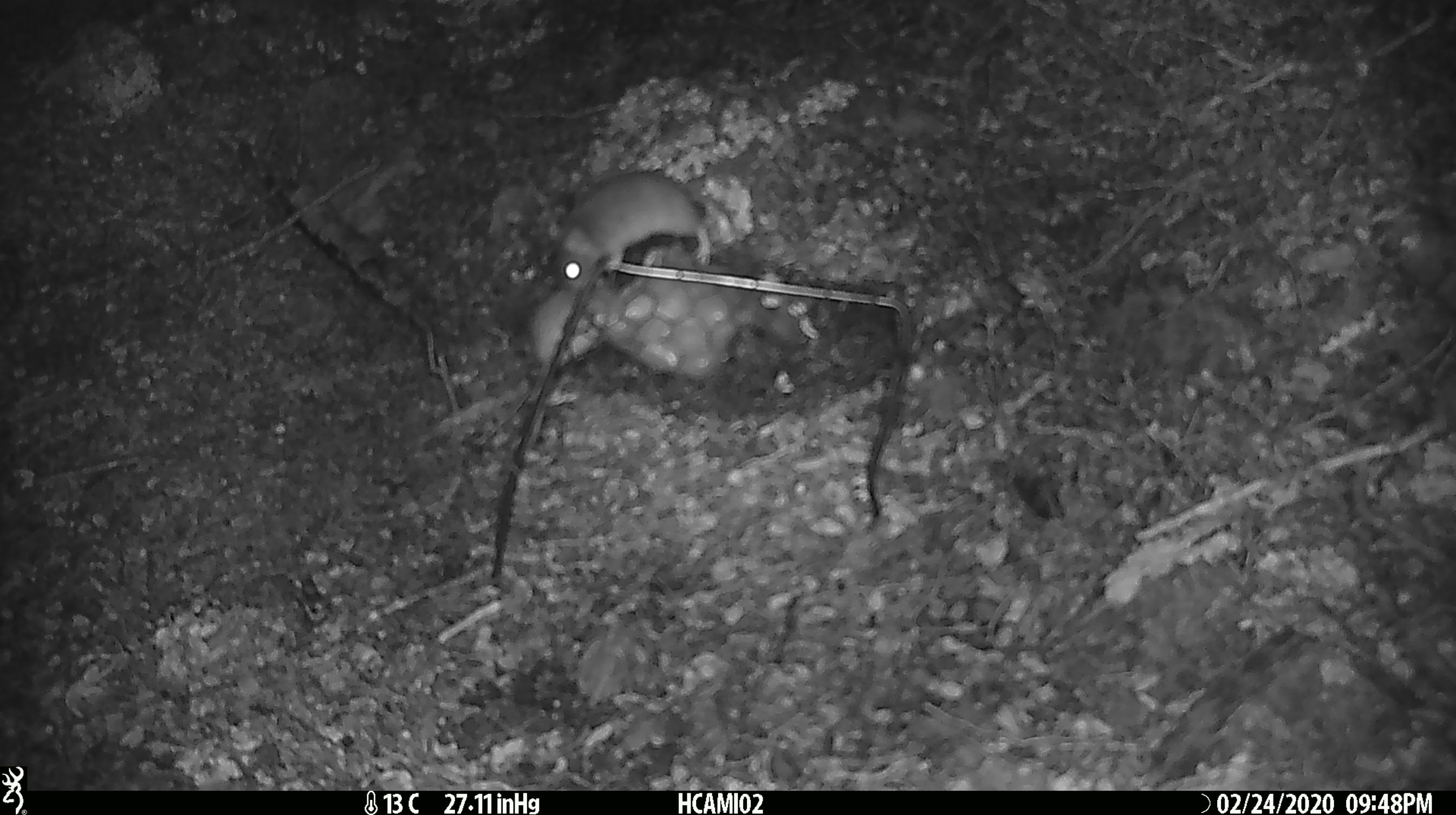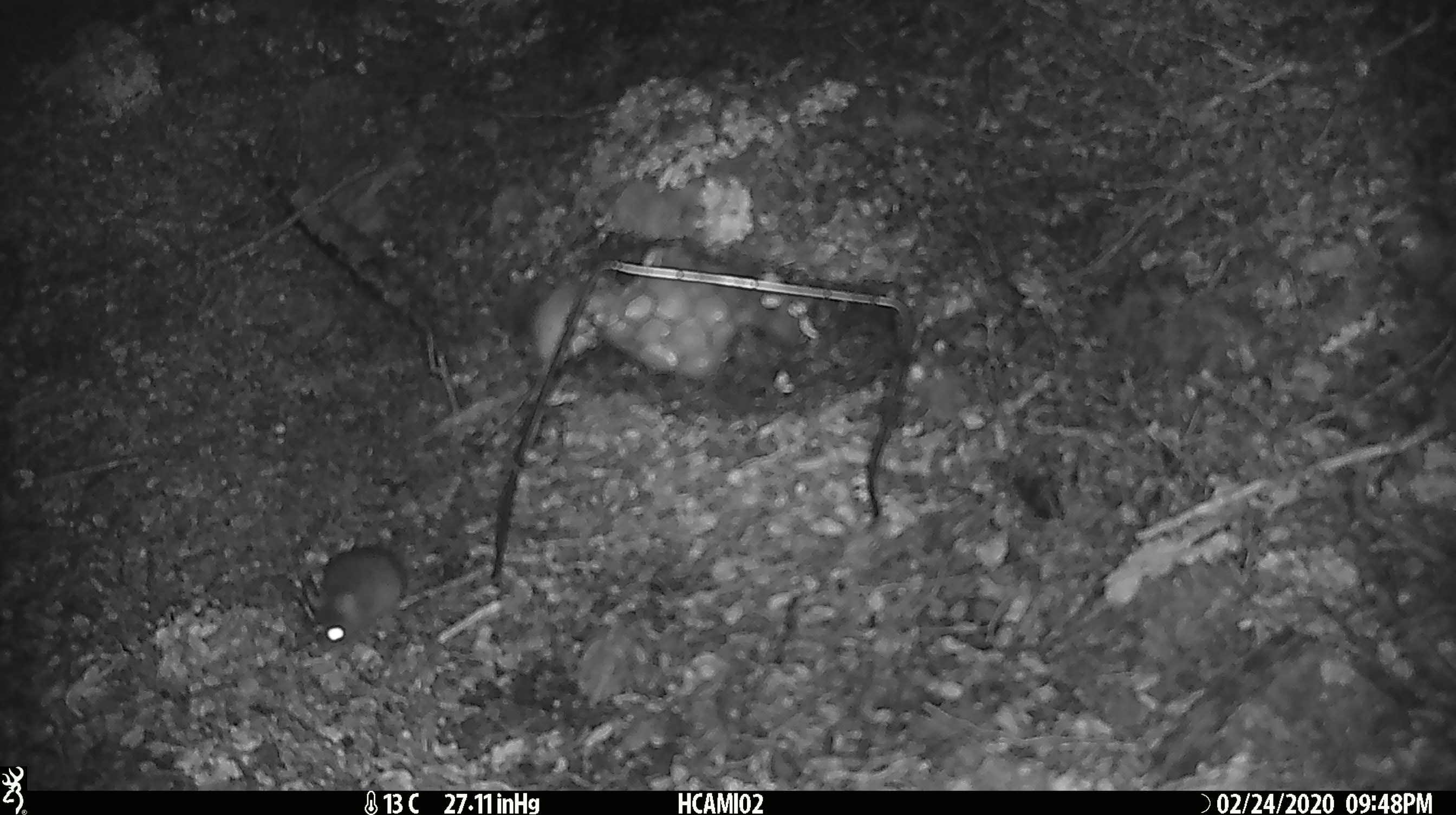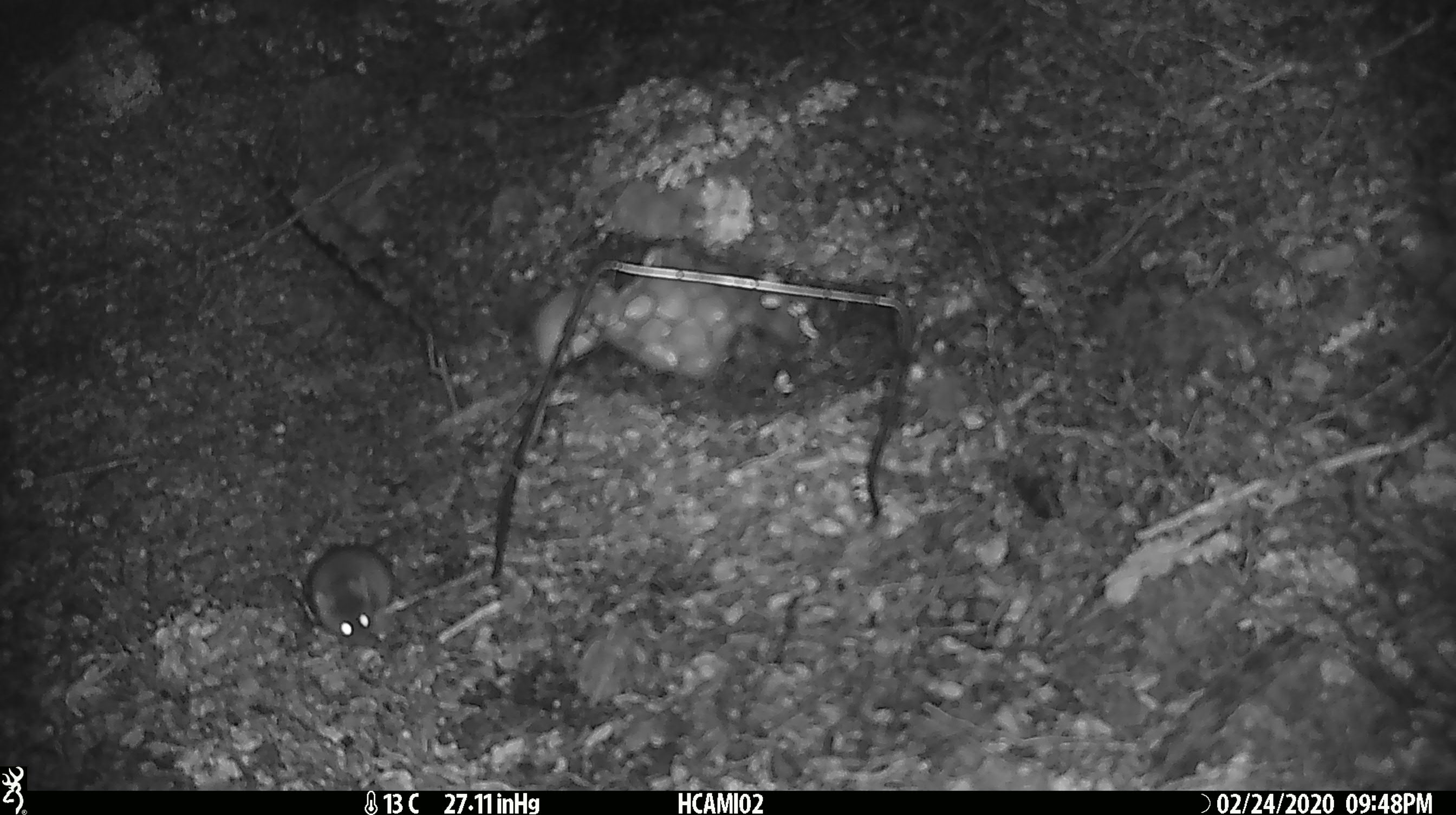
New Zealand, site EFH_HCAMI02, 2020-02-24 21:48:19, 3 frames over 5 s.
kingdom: Animalia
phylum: Chordata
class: Mammalia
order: Rodentia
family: Muridae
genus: Mus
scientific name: Mus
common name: mouse